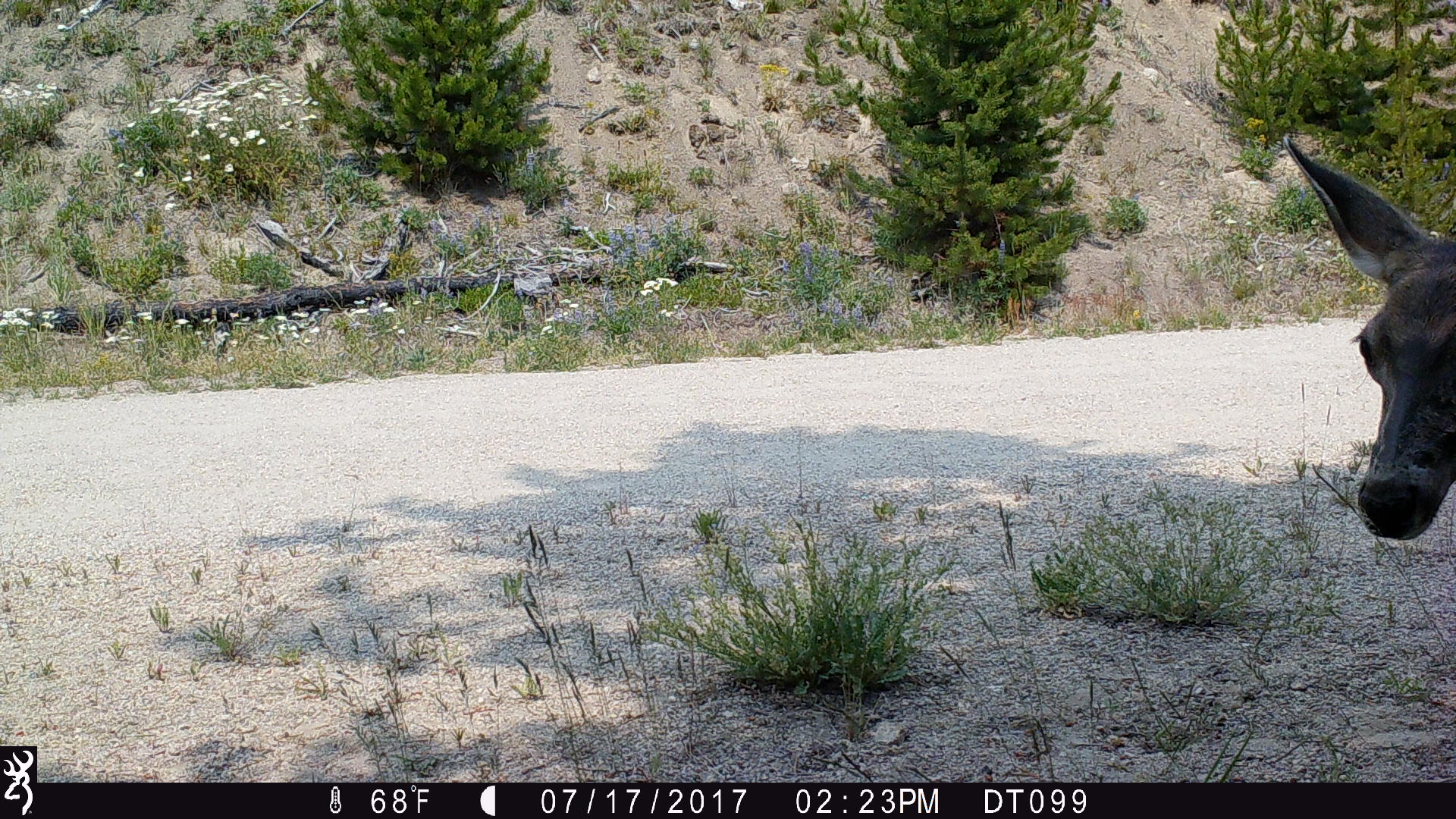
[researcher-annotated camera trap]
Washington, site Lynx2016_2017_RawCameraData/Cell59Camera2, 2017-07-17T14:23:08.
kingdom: Animalia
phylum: Chordata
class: Mammalia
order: Artiodactyla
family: Cervidae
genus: Odocoileus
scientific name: Odocoileus hemionus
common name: mule deer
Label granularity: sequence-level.